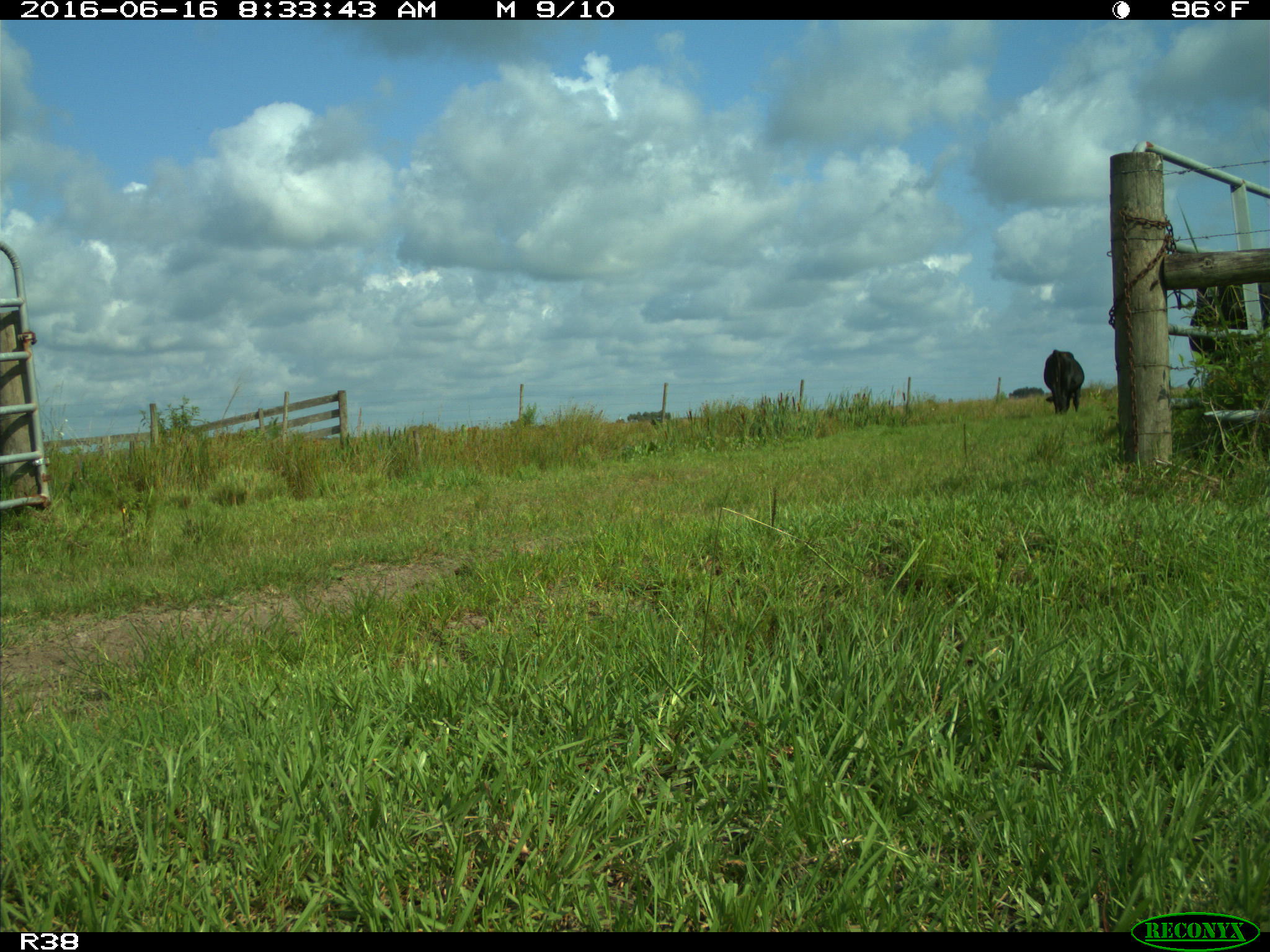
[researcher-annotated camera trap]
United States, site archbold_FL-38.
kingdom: Animalia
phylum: Chordata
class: Mammalia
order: Artiodactyla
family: Bovidae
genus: Bos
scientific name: Bos taurus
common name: domestic cow